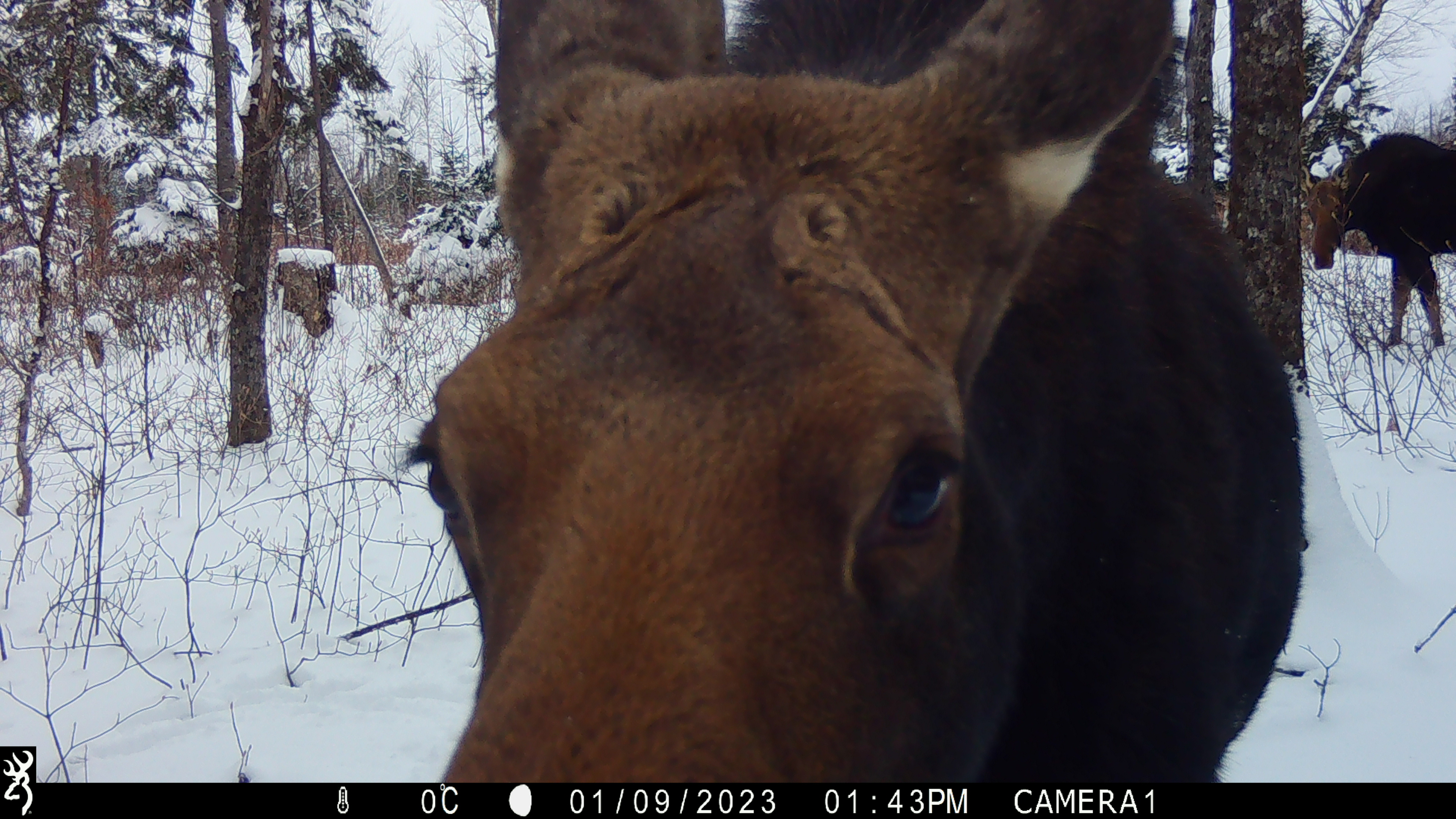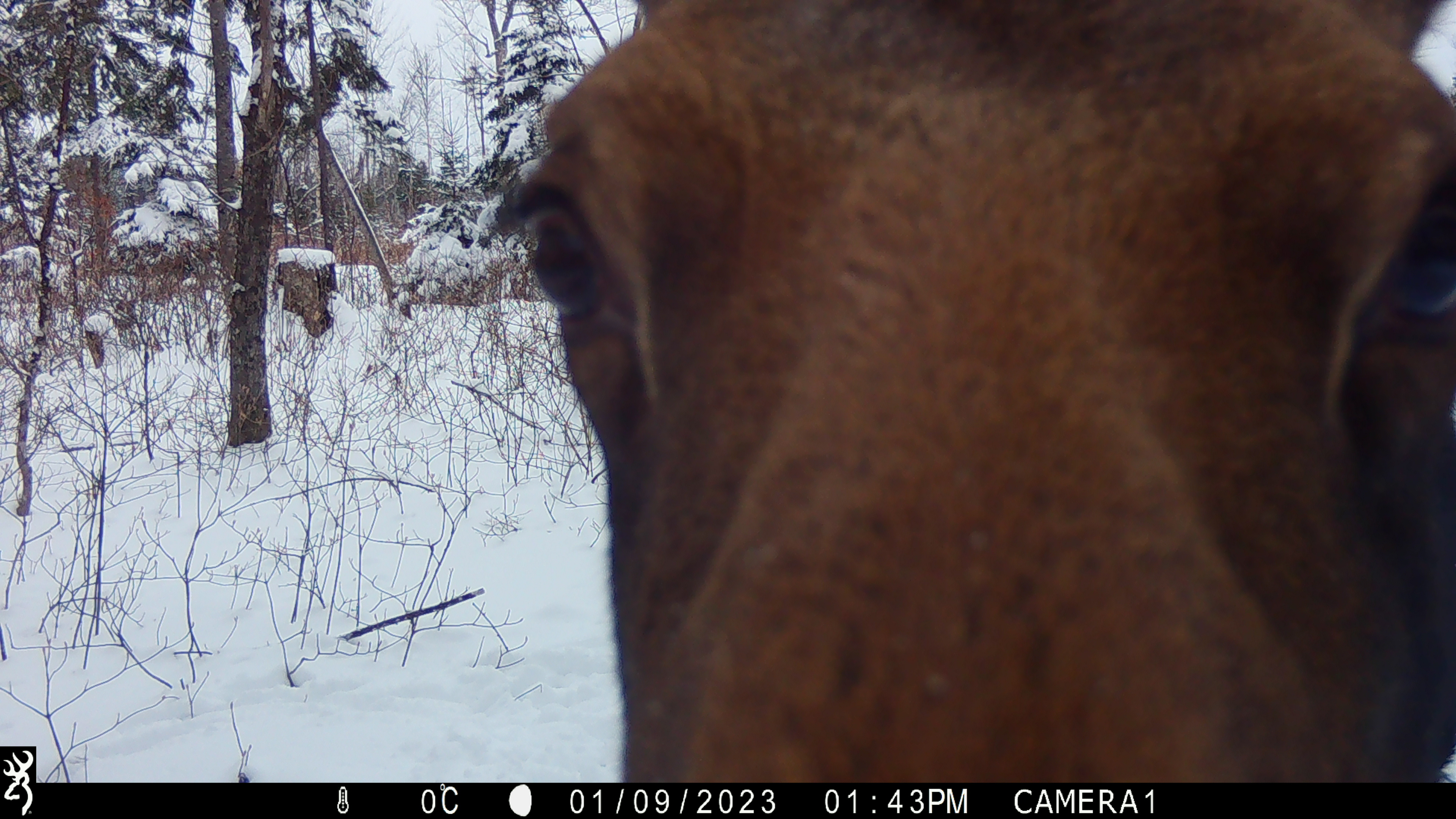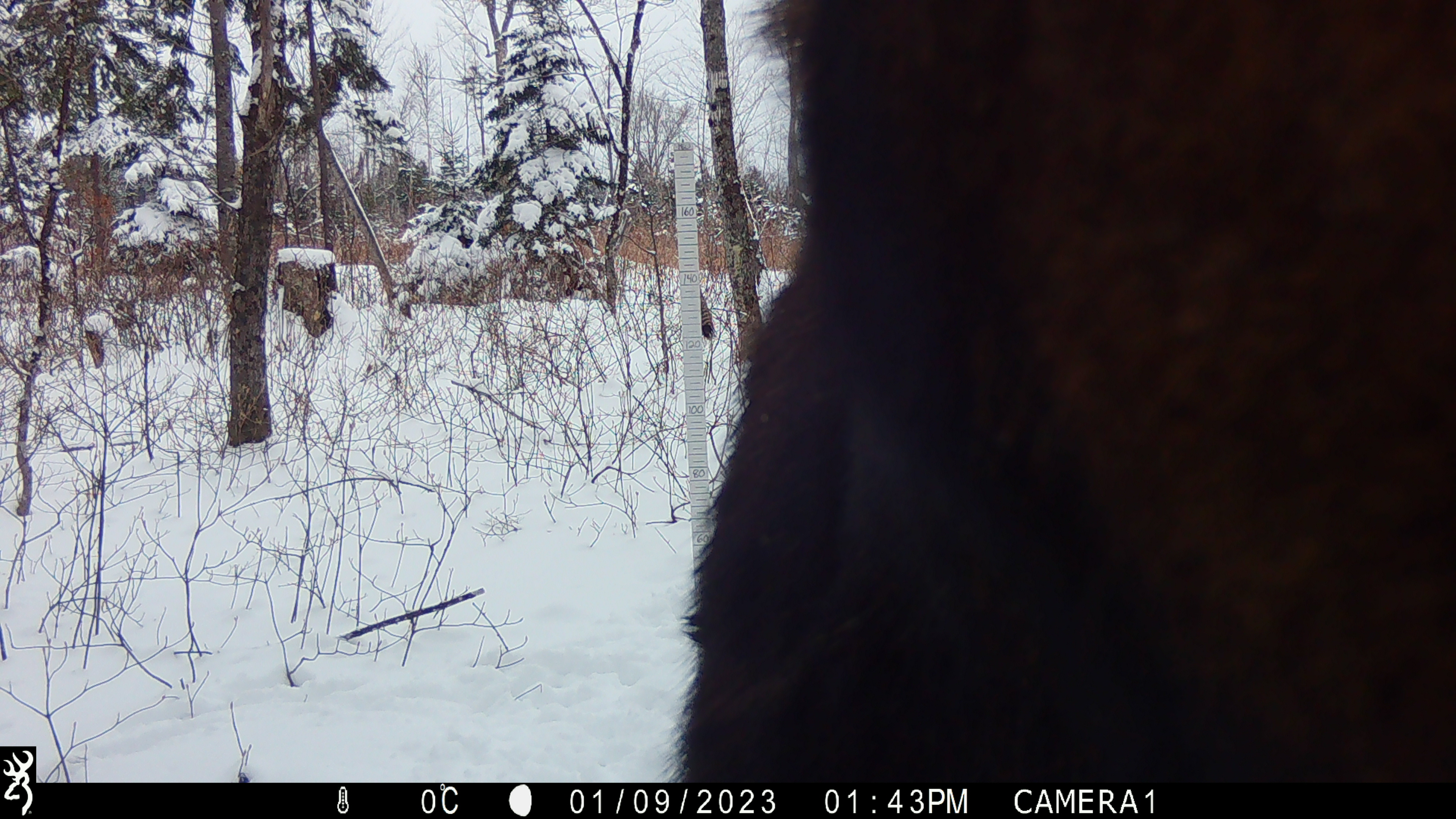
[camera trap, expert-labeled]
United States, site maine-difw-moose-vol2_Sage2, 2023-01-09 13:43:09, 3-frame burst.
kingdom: Animalia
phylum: Chordata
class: Mammalia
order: Artiodactyla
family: Cervidae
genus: Alces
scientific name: Alces alces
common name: moose